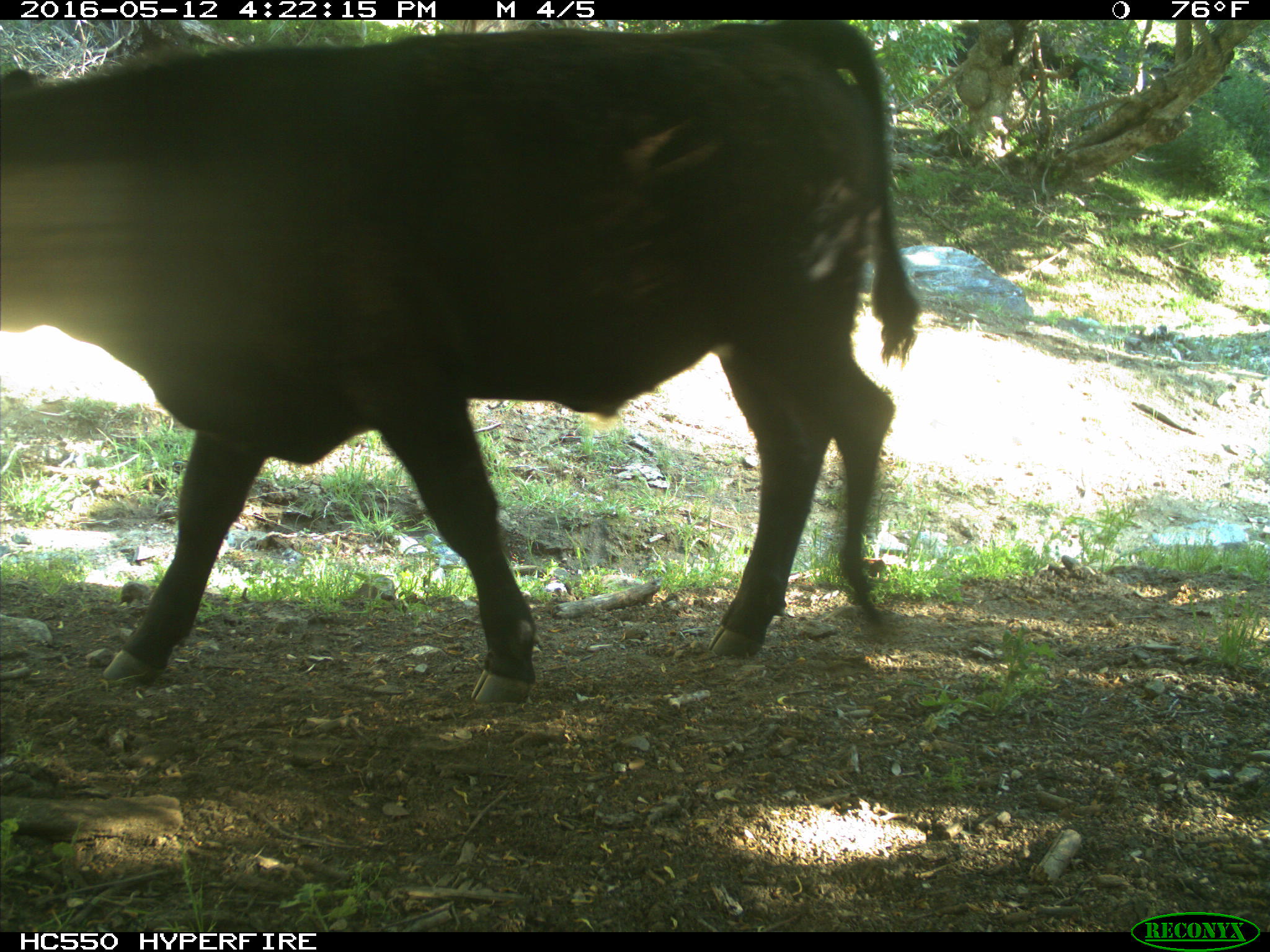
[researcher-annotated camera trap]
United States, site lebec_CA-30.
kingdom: Animalia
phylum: Chordata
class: Mammalia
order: Artiodactyla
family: Bovidae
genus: Bos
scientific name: Bos taurus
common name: domestic cow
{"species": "Bos taurus (domestic cow)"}